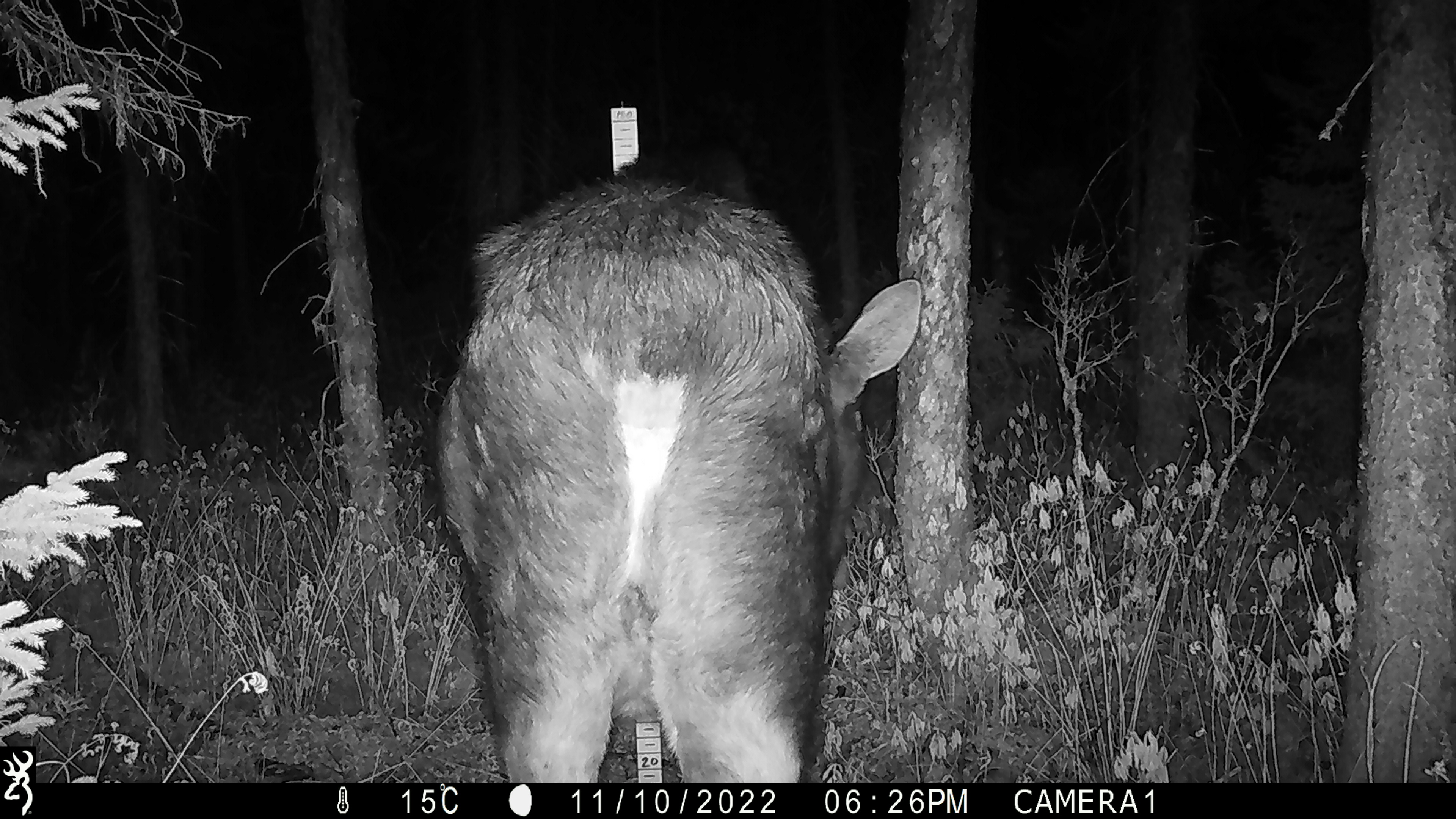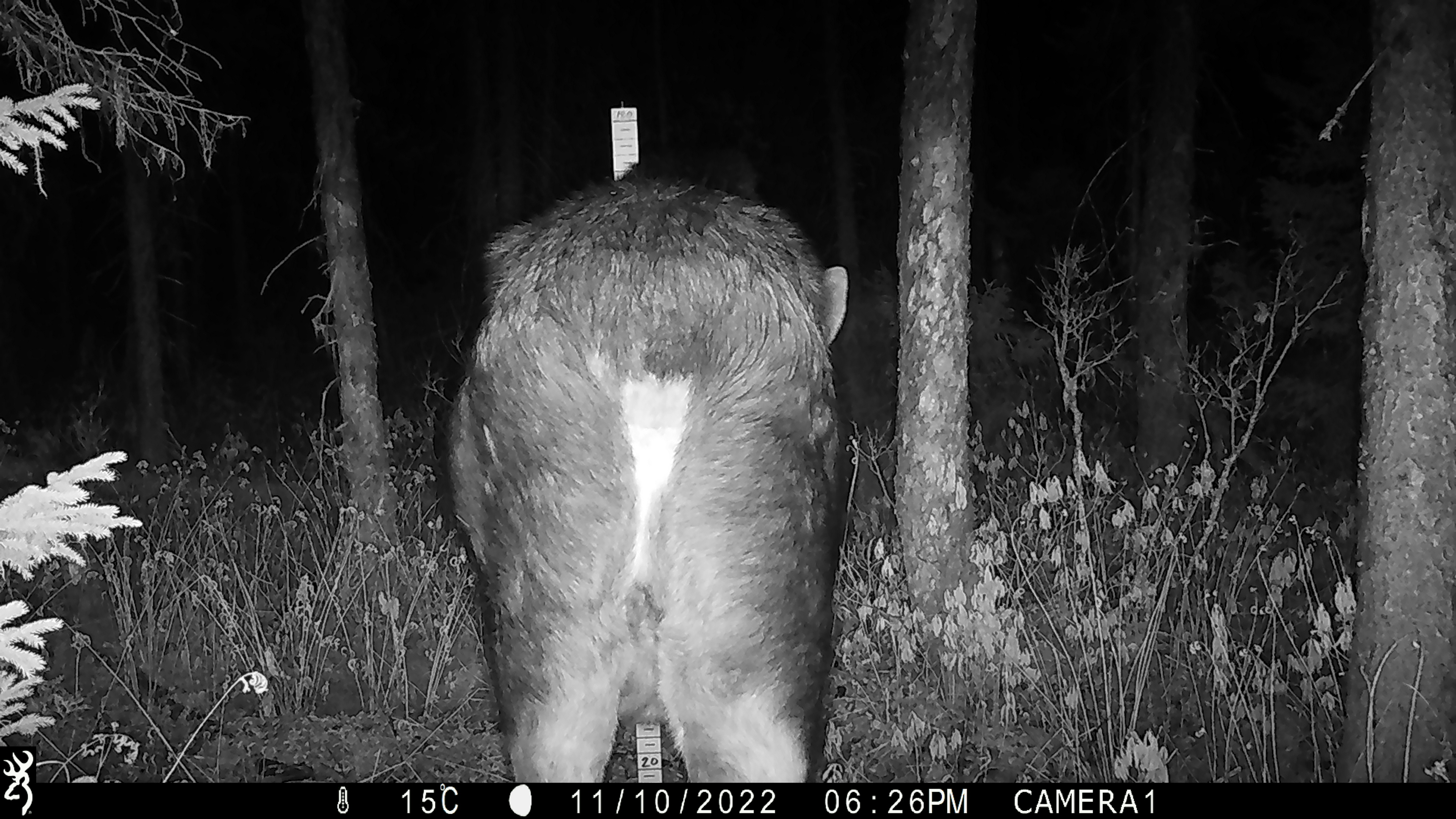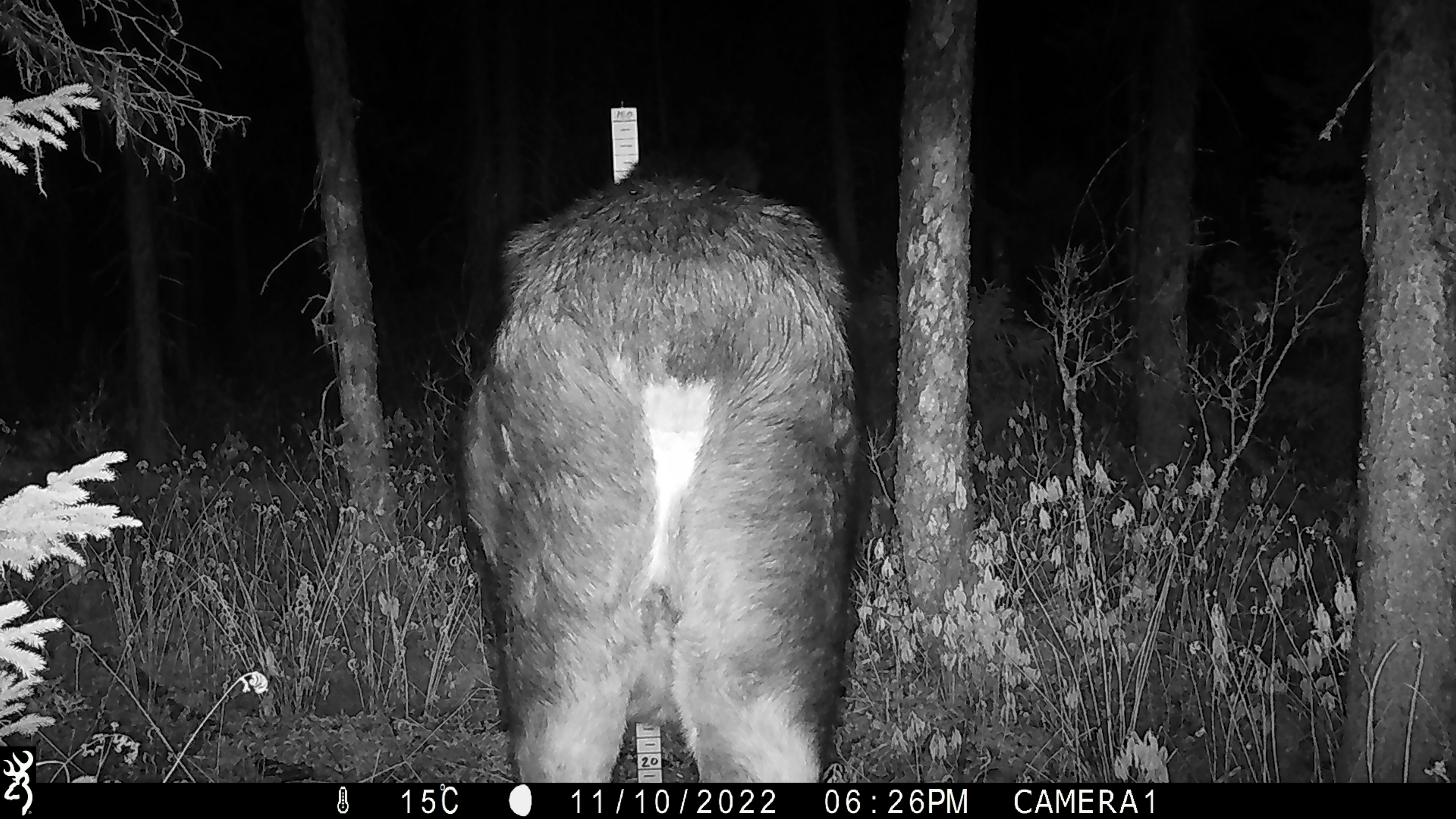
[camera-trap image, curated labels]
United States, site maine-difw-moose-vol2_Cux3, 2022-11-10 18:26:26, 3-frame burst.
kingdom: Animalia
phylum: Chordata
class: Mammalia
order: Artiodactyla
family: Cervidae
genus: Alces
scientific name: Alces alces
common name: moose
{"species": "moose (Alces alces)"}